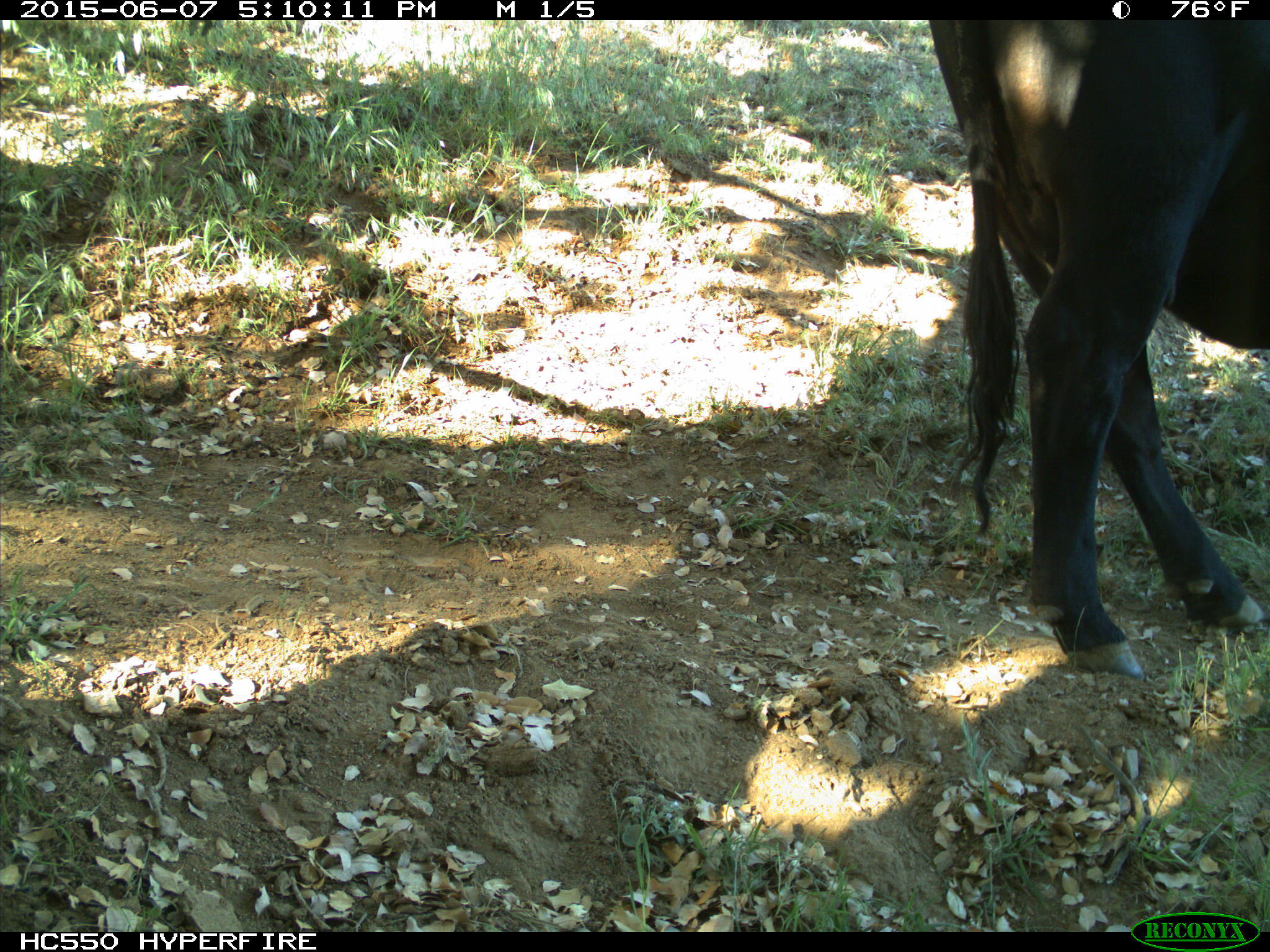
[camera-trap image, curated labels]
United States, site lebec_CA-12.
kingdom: Animalia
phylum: Chordata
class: Mammalia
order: Artiodactyla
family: Bovidae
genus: Bos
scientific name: Bos taurus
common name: domestic cow